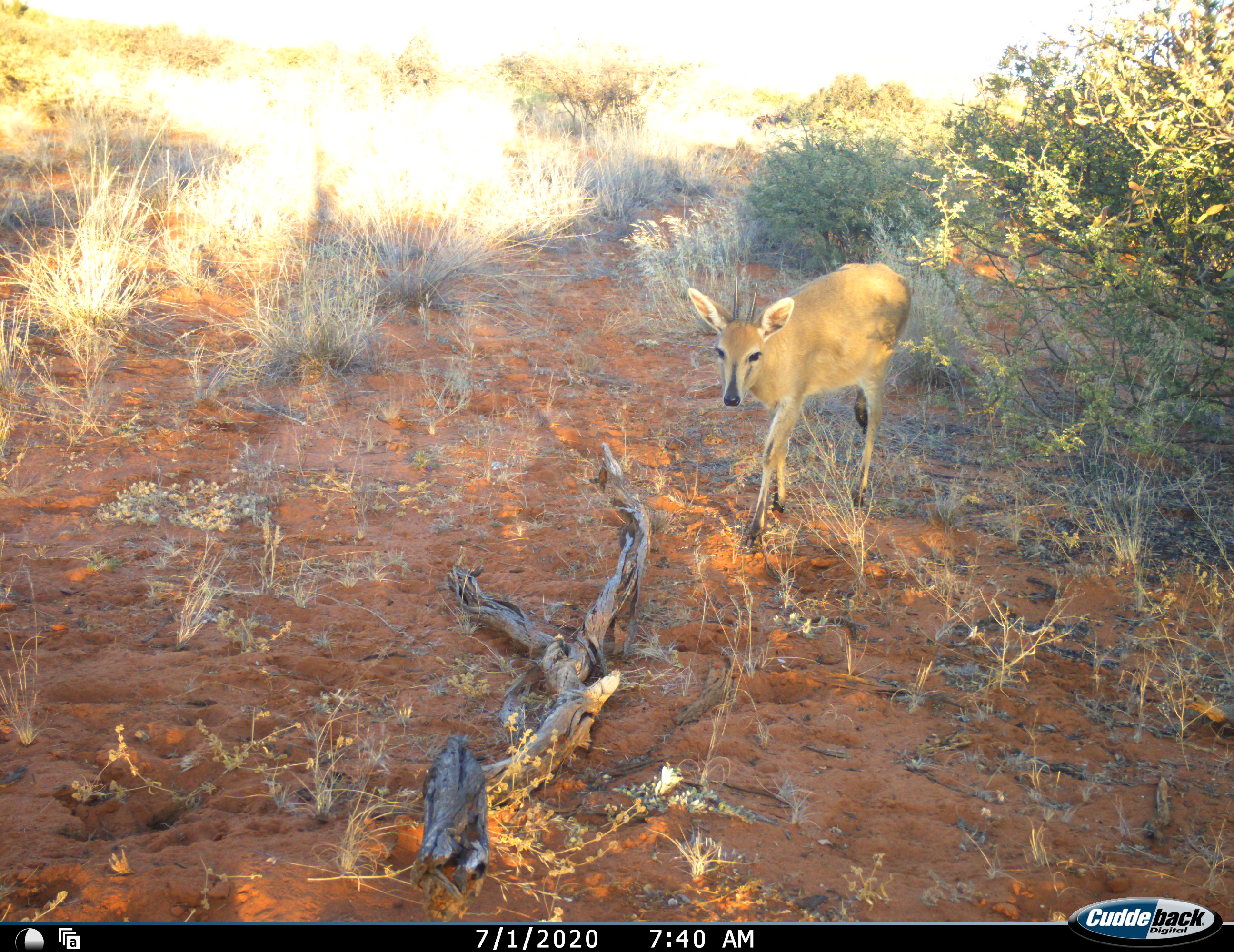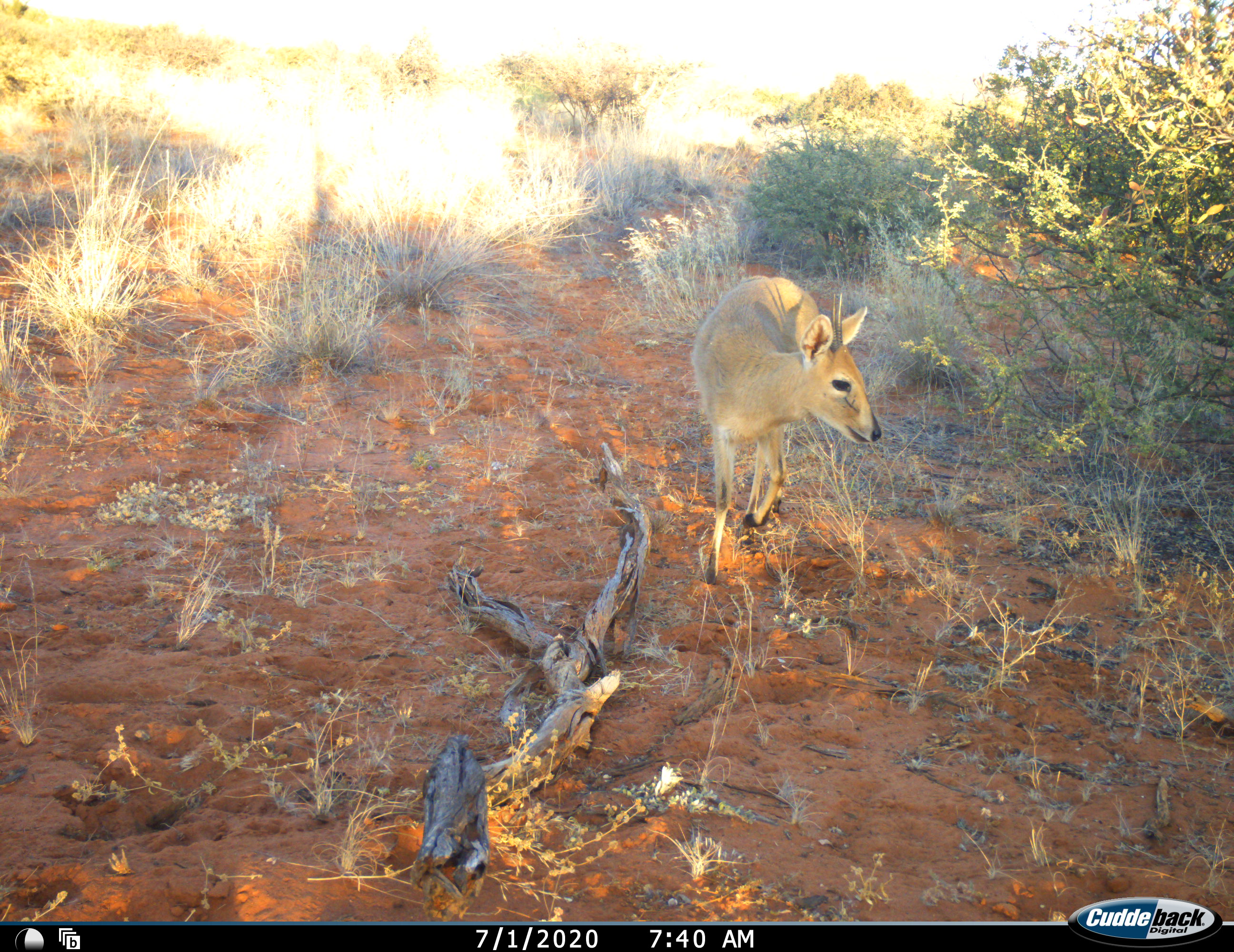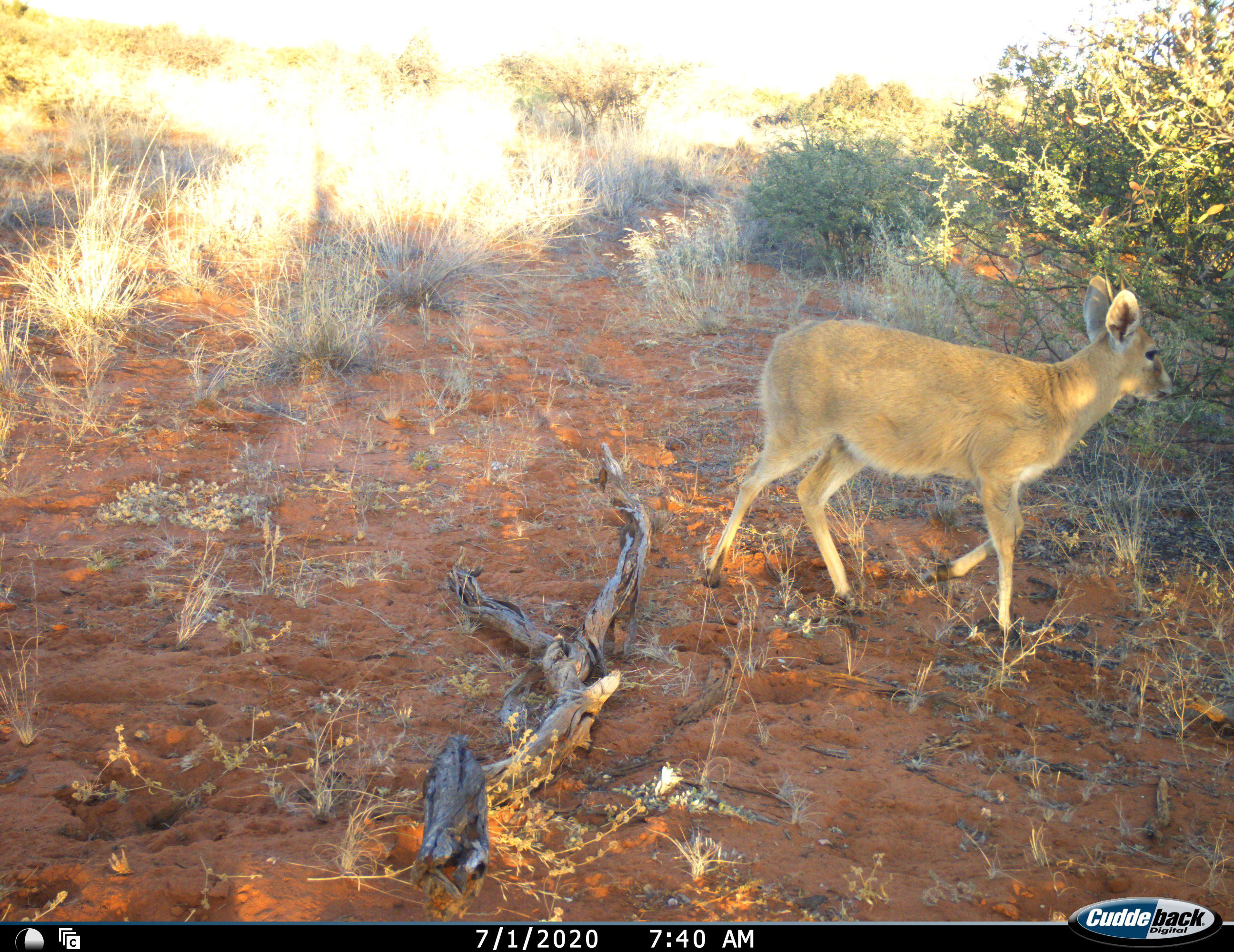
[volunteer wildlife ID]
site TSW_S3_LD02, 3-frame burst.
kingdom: Animalia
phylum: Chordata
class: Mammalia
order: Artiodactyla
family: Bovidae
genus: Sylvicapra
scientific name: Sylvicapra grimmia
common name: common duiker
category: duikercommongrey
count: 1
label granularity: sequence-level